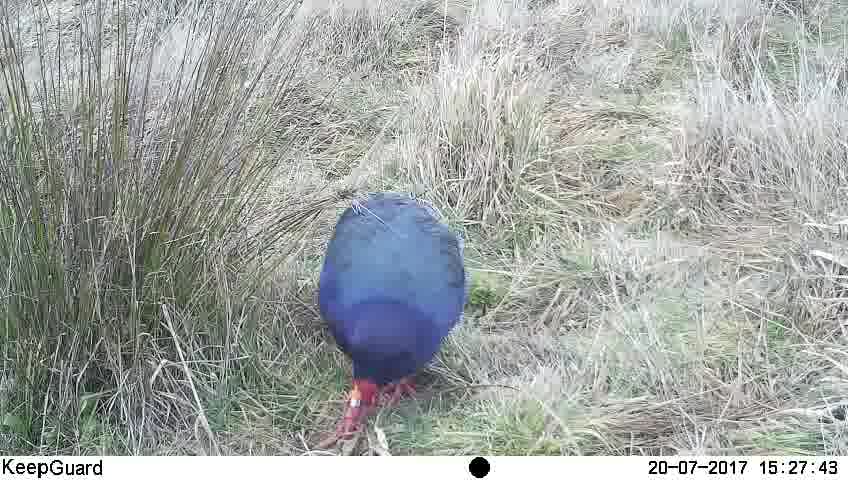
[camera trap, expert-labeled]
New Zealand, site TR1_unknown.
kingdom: Animalia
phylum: Chordata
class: Aves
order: Gruiformes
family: Rallidae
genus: Porphyrio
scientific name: Porphyrio mantelli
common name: takahe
Takahe (Porphyrio mantelli).